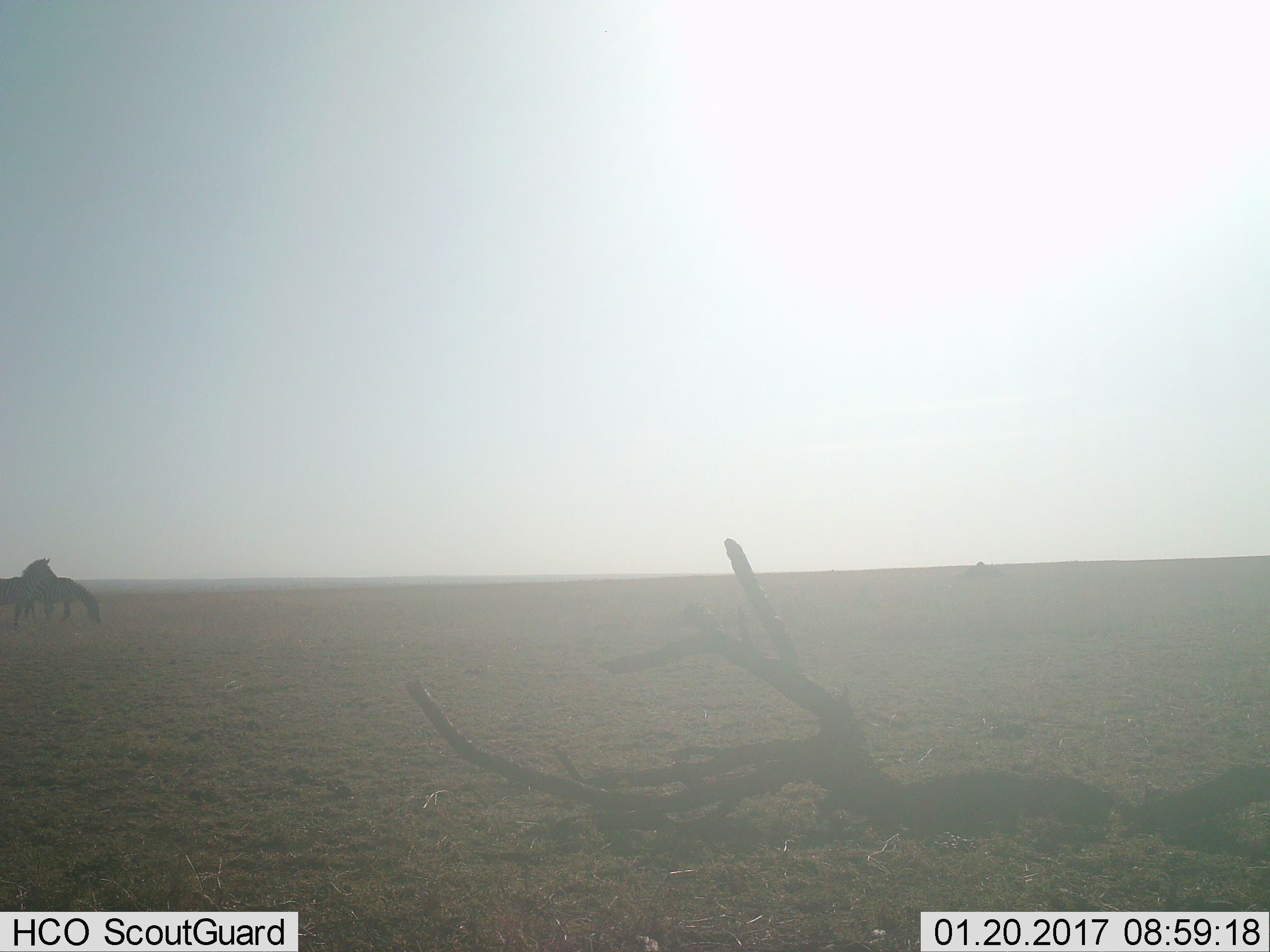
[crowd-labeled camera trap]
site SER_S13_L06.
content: unidentified animal